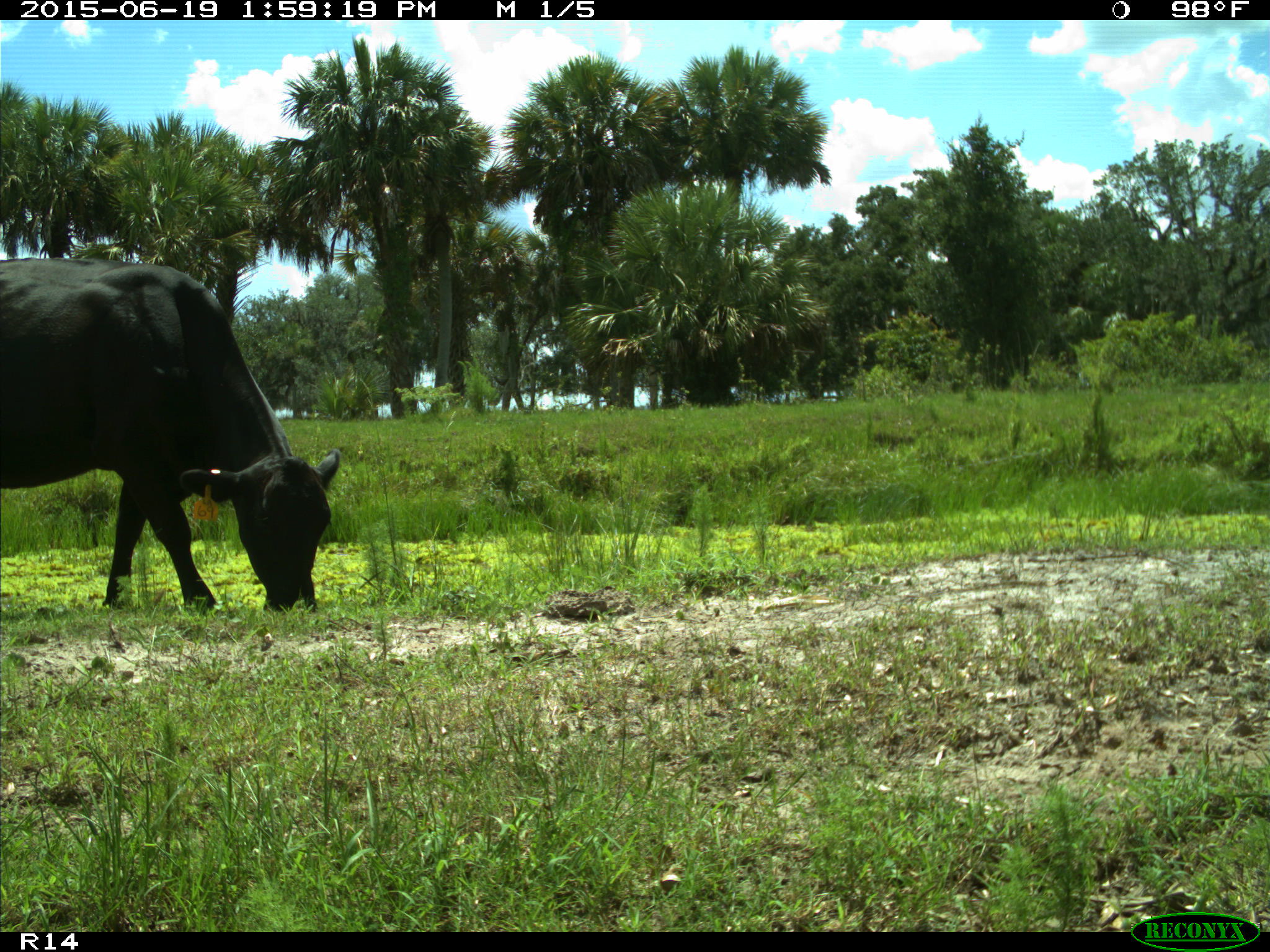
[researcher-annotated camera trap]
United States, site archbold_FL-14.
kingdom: Animalia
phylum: Chordata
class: Mammalia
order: Artiodactyla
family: Bovidae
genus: Bos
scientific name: Bos taurus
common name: domestic cow